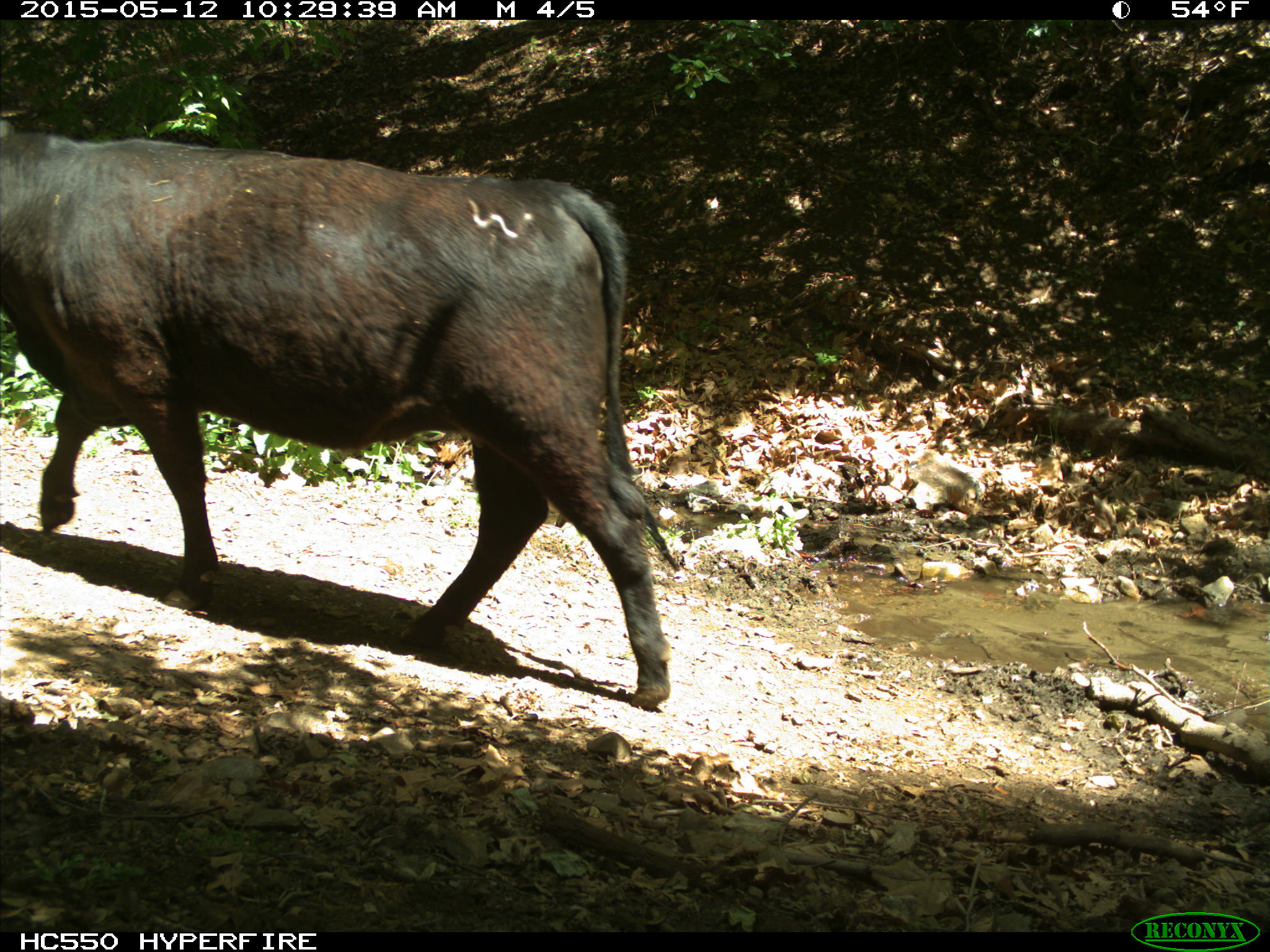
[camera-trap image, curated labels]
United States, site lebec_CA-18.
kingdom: Animalia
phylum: Chordata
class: Mammalia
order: Artiodactyla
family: Bovidae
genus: Bos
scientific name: Bos taurus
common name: domestic cow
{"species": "Bos taurus (domestic cow)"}